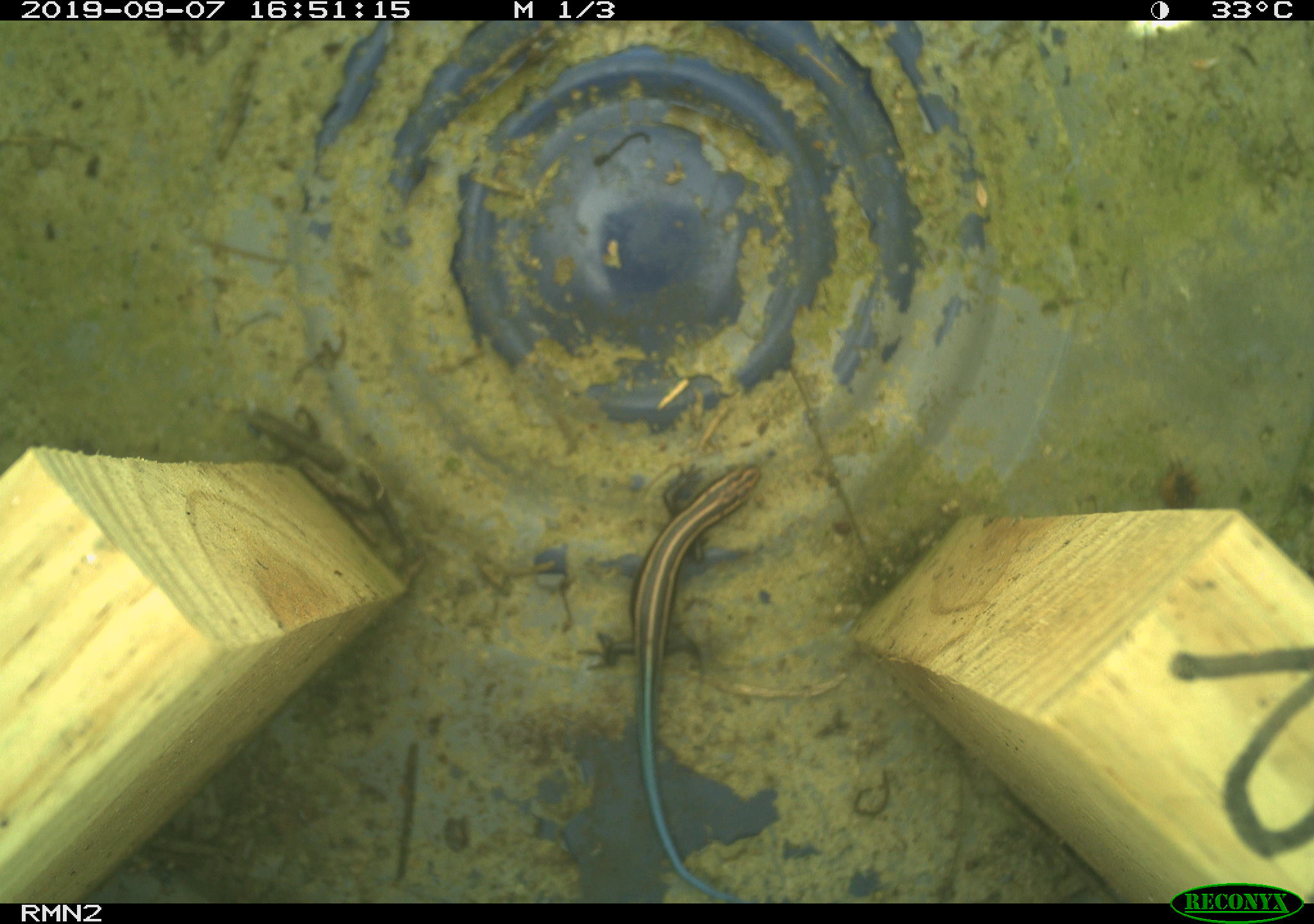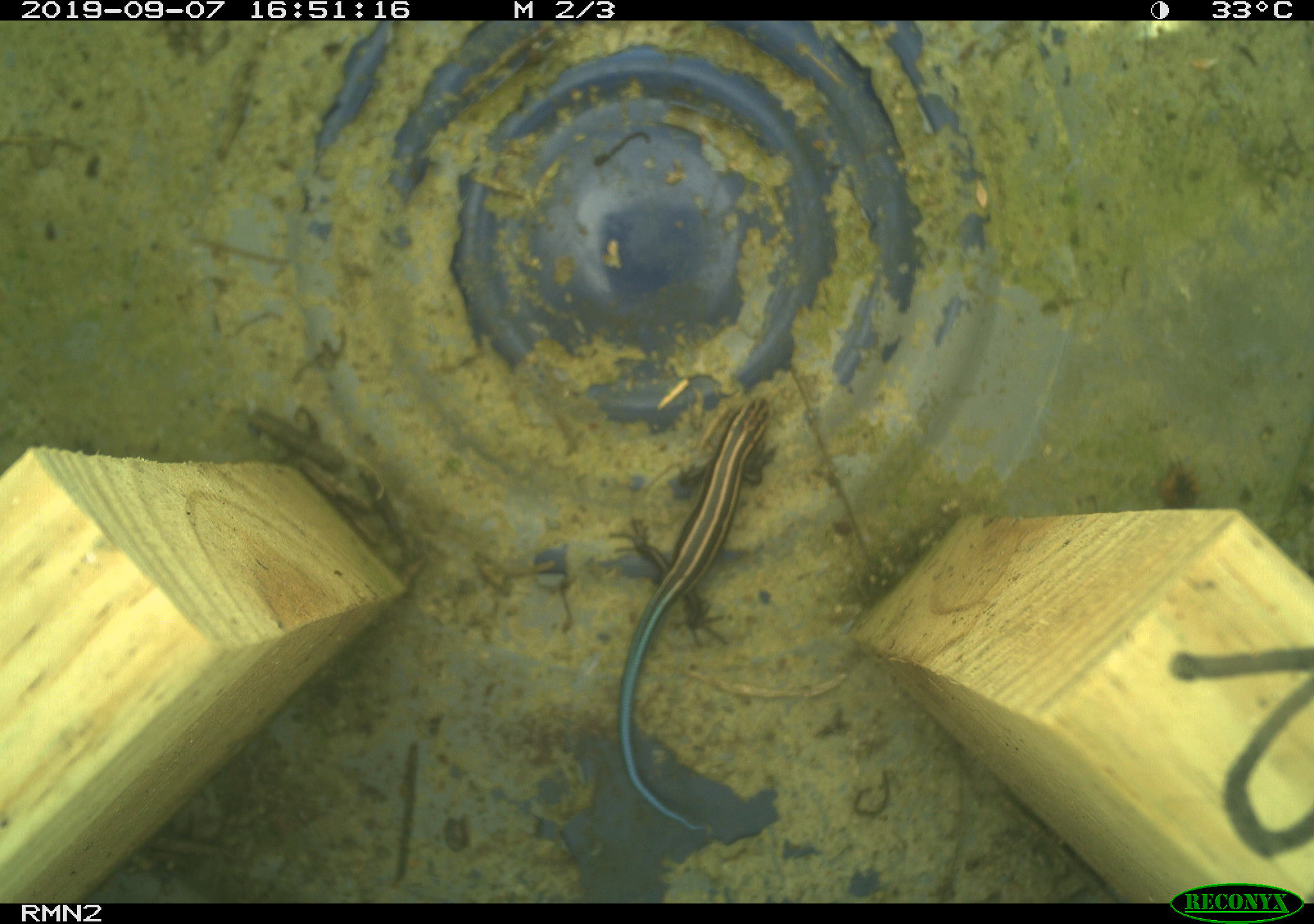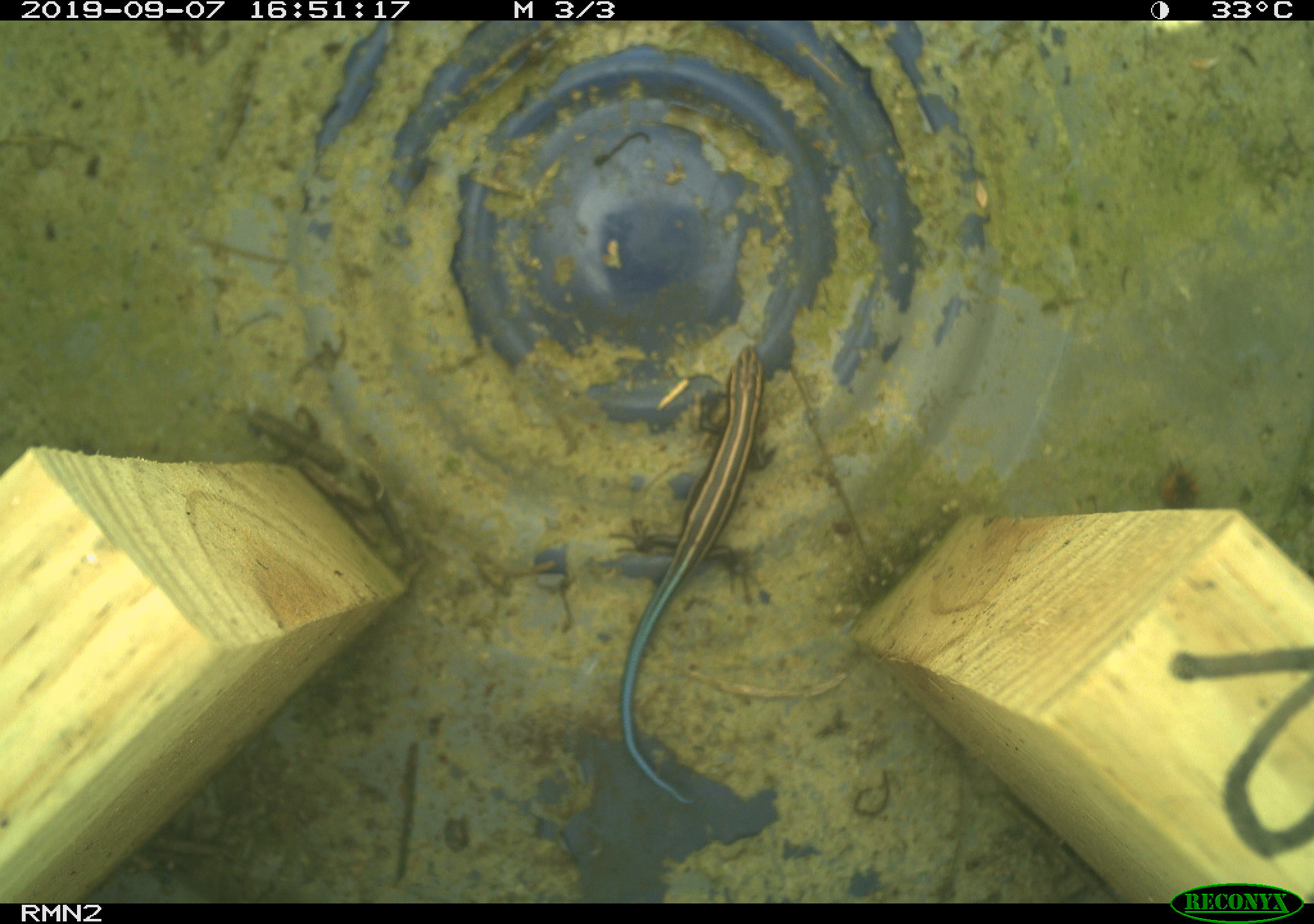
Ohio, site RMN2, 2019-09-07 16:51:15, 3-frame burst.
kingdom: Animalia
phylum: Chordata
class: Reptilia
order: Squamata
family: Scincidae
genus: Plestiodon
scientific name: Plestiodon fasciatus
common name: common five-lined skink